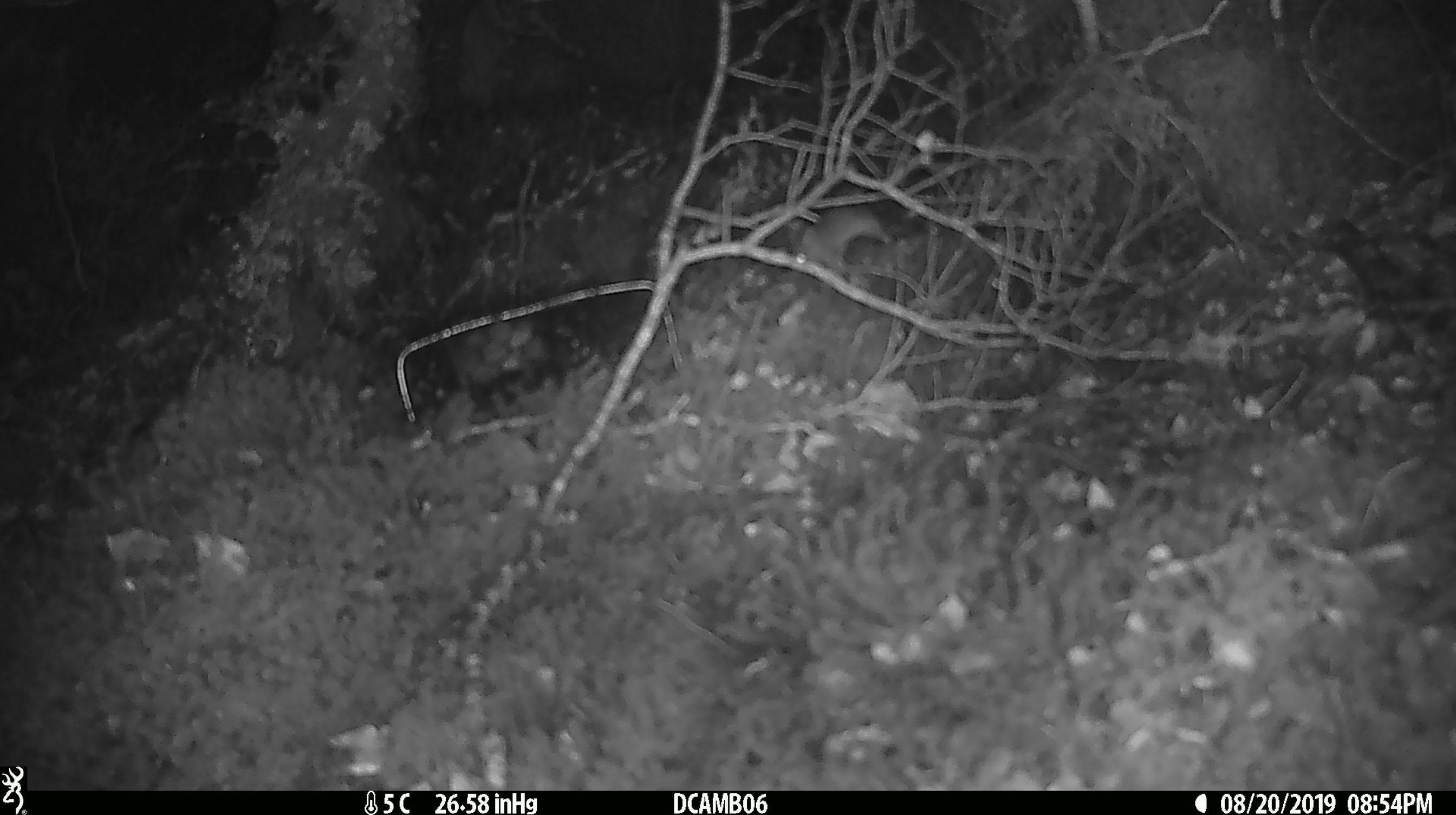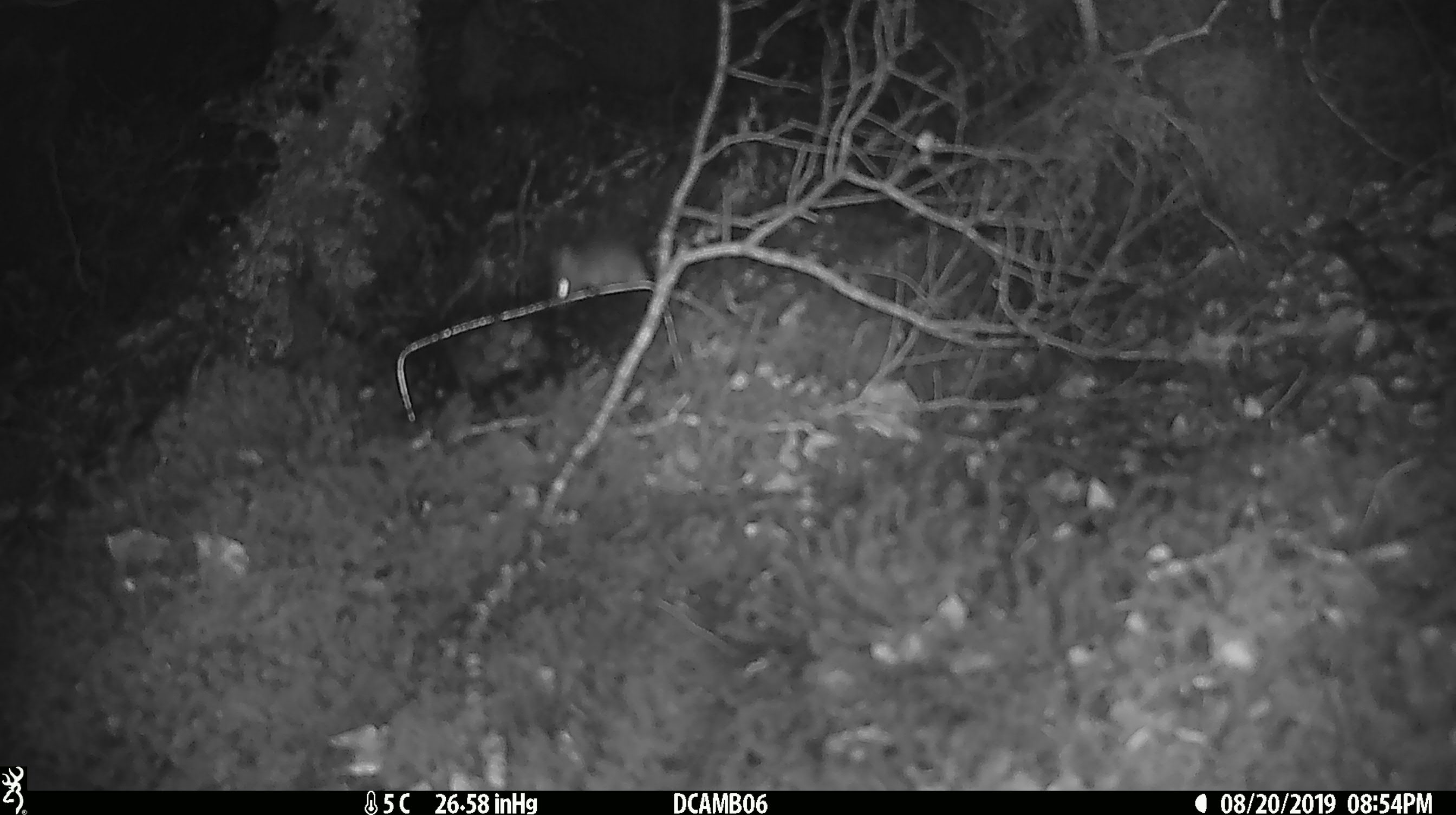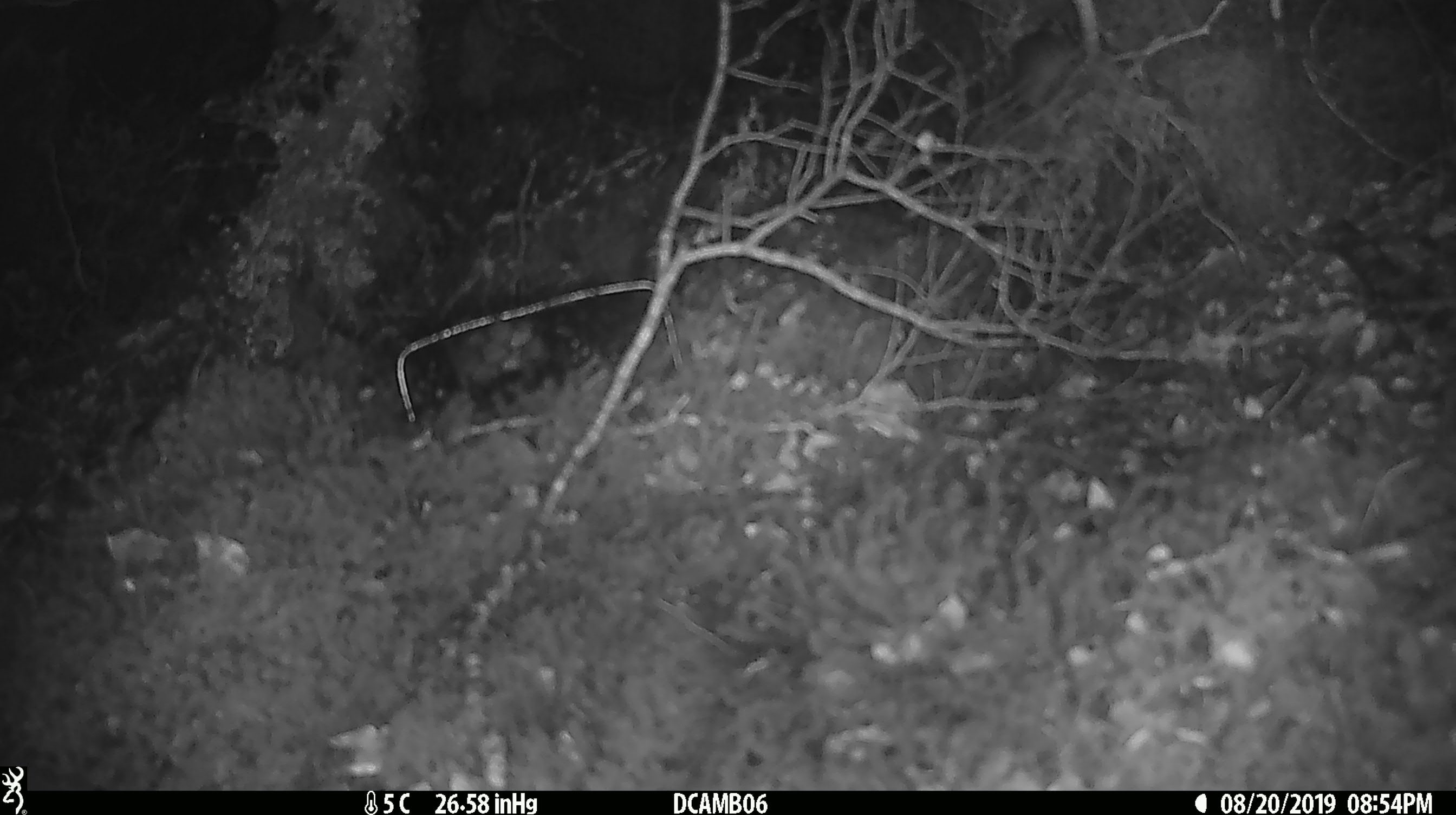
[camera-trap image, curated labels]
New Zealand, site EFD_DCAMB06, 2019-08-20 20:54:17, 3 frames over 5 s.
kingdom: Animalia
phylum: Chordata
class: Mammalia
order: Rodentia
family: Muridae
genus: Mus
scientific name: Mus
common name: mouse